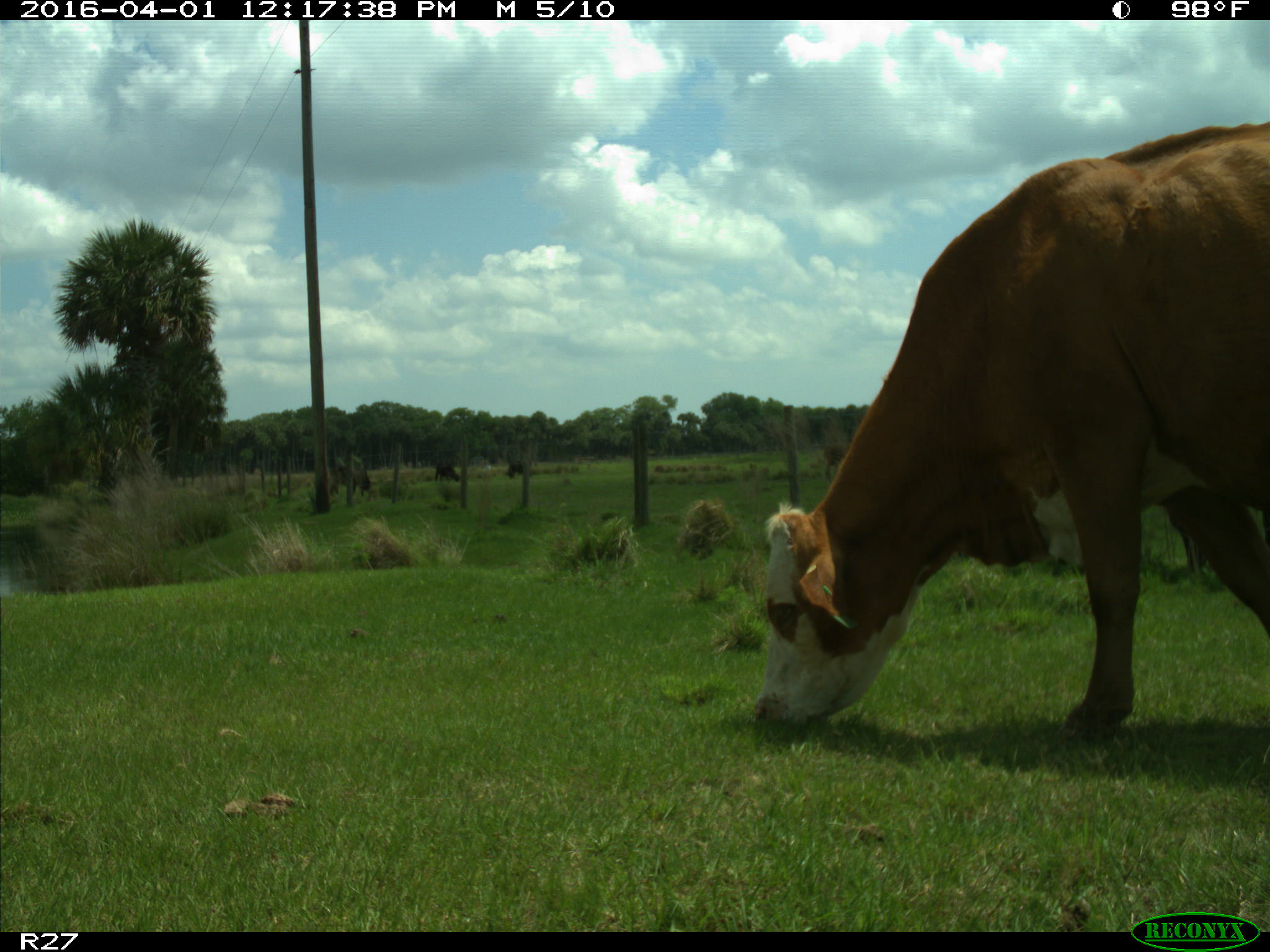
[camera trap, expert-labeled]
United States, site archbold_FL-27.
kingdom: Animalia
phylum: Chordata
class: Mammalia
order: Artiodactyla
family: Bovidae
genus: Bos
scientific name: Bos taurus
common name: domestic cow